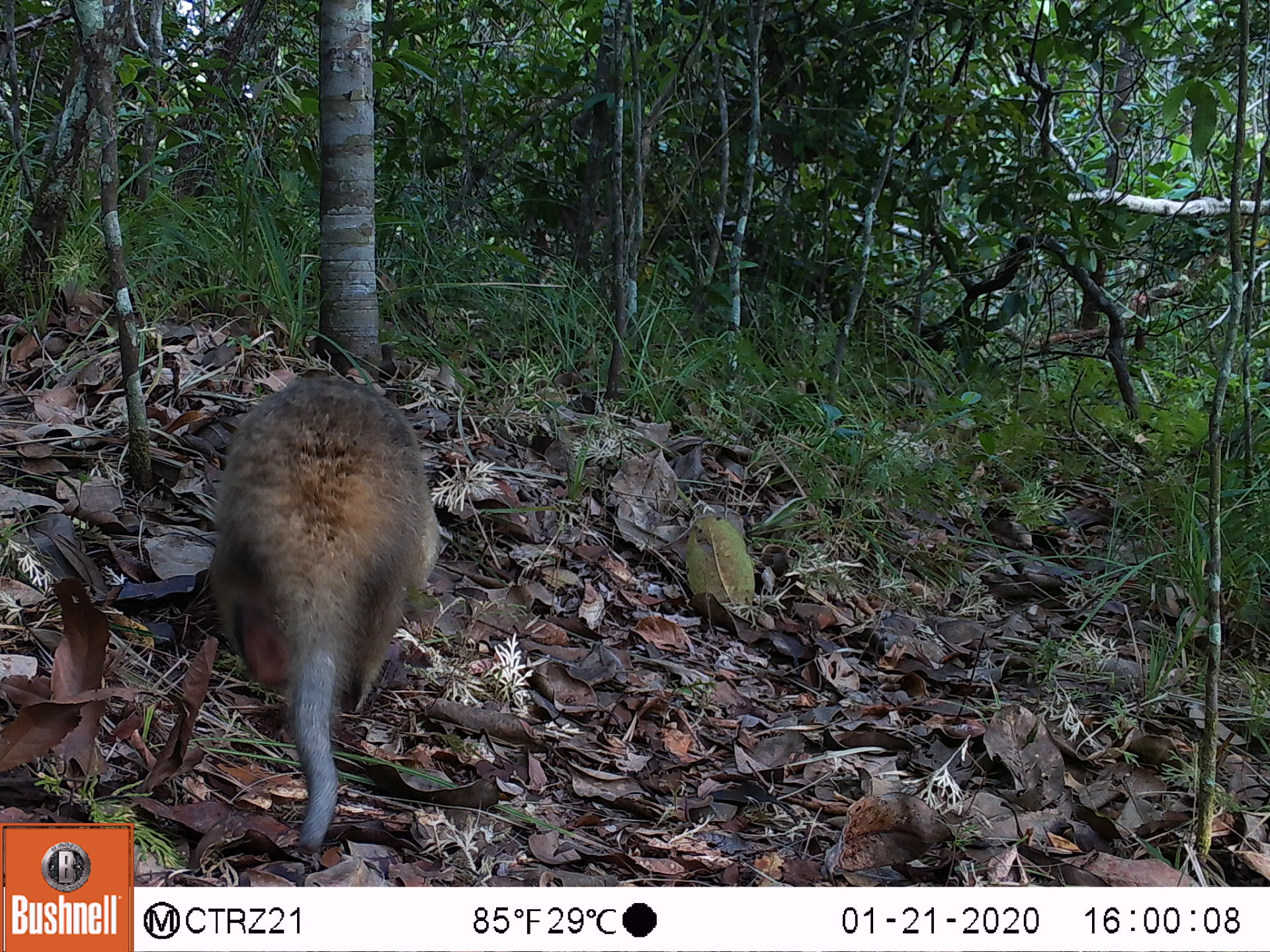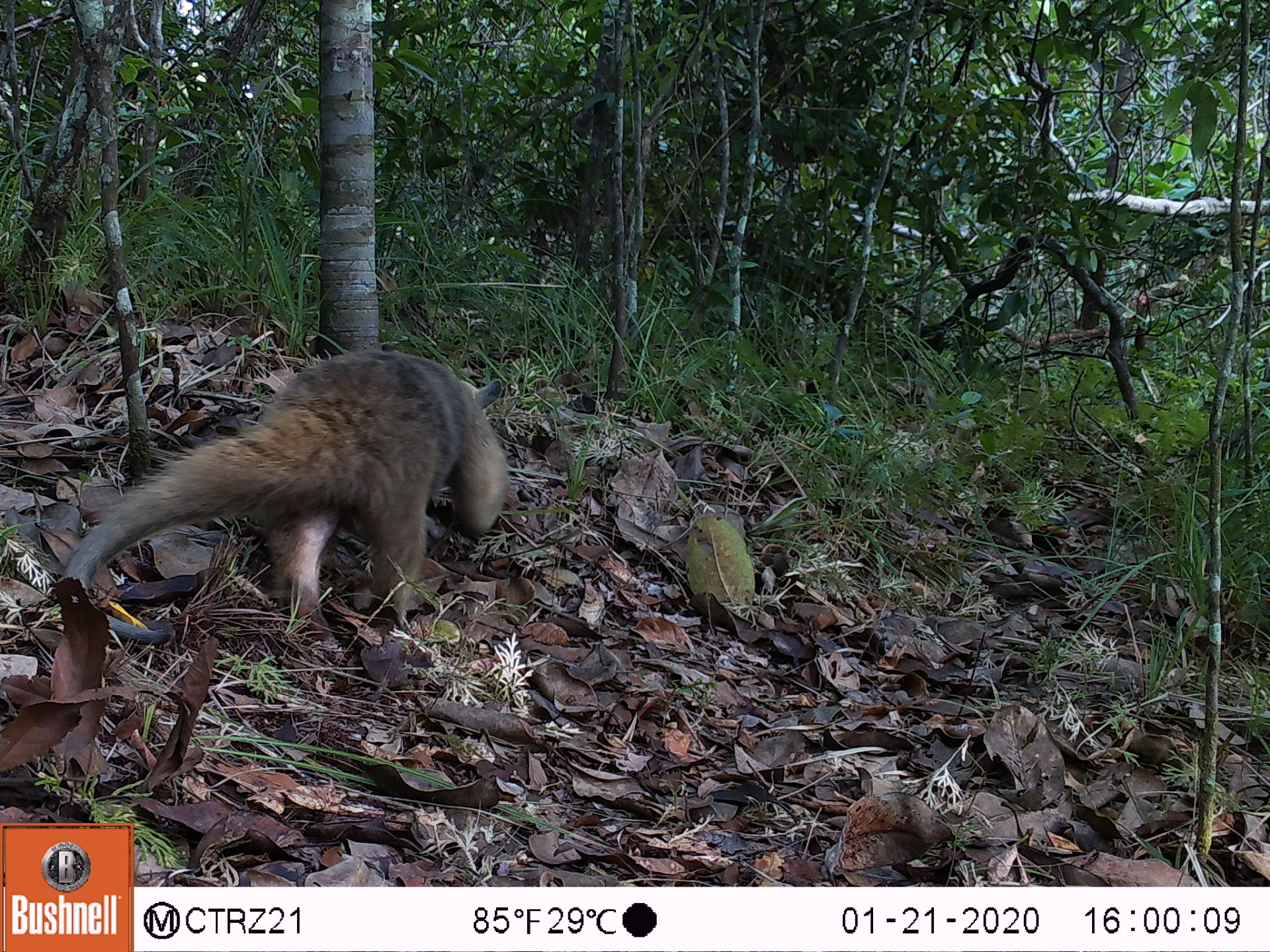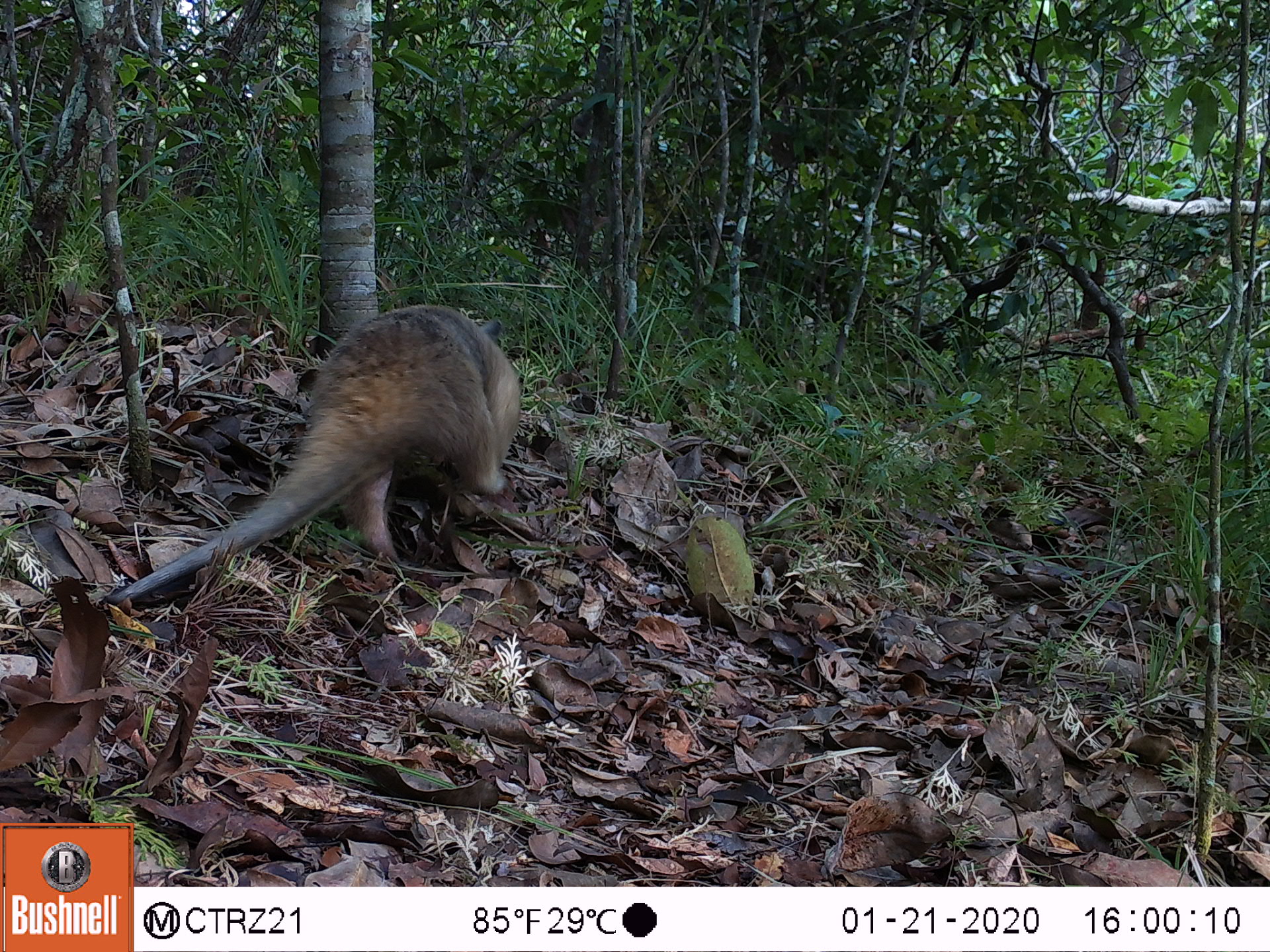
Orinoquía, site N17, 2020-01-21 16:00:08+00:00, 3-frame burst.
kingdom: Animalia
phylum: Chordata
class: Mammalia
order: Pilosa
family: Myrmecophagidae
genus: Tamandua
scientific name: Tamandua tetradactyla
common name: southern tamandua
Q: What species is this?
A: Southern tamandua (Tamandua tetradactyla).